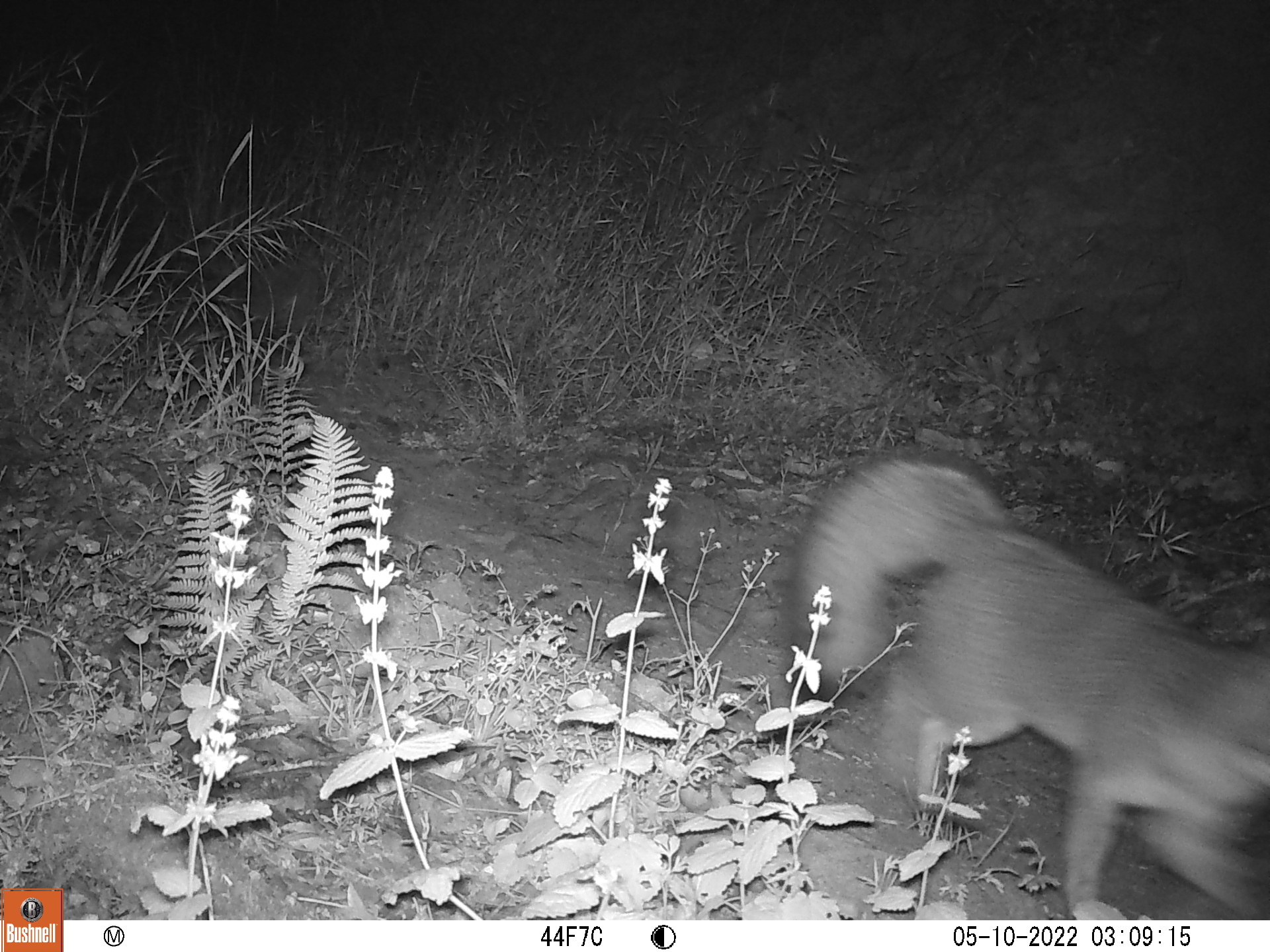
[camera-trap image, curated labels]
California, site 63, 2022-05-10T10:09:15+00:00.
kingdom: Animalia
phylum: Chordata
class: Mammalia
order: Carnivora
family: Canidae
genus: Urocyon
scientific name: Urocyon cinereoargenteus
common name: gray fox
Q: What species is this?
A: Gray fox (Urocyon cinereoargenteus).